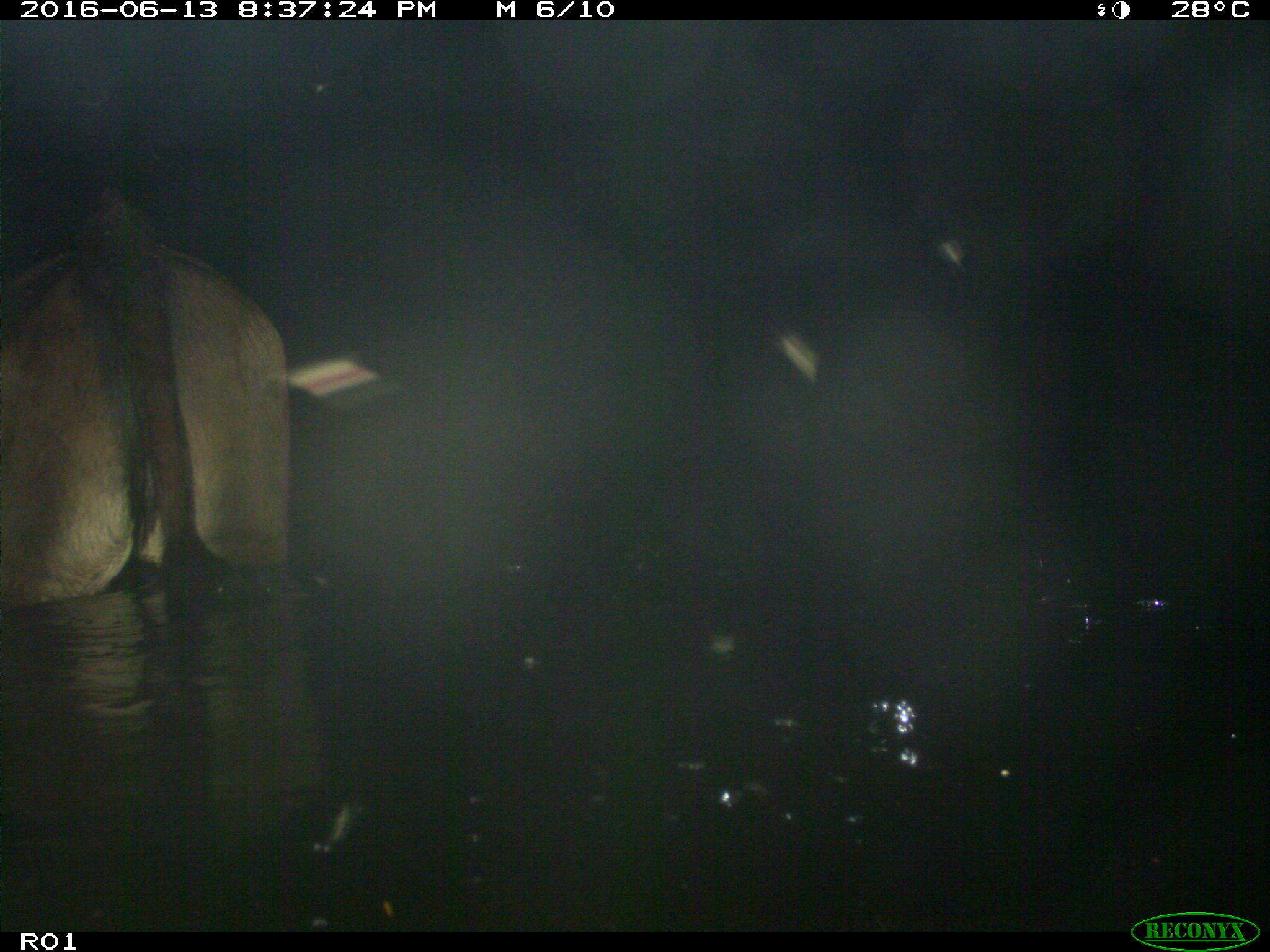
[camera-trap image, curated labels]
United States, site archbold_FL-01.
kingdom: Animalia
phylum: Chordata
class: Mammalia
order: Artiodactyla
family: Bovidae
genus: Bos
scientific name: Bos taurus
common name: domestic cow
Bos taurus (domestic cow).